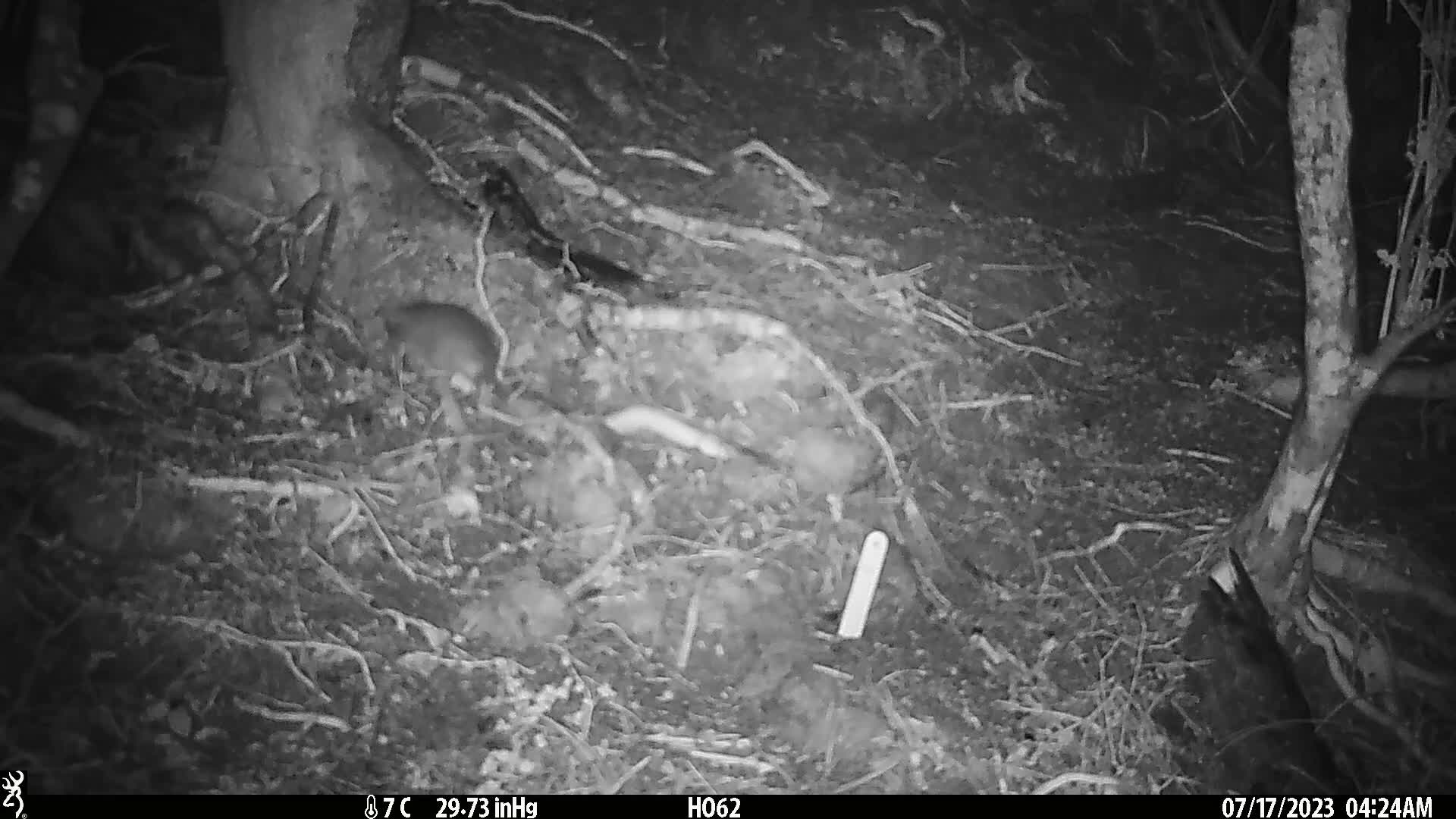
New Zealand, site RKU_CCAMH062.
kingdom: Animalia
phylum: Chordata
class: Mammalia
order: Rodentia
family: Muridae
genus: Rattus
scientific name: Rattus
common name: rat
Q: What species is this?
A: Rat (Rattus).